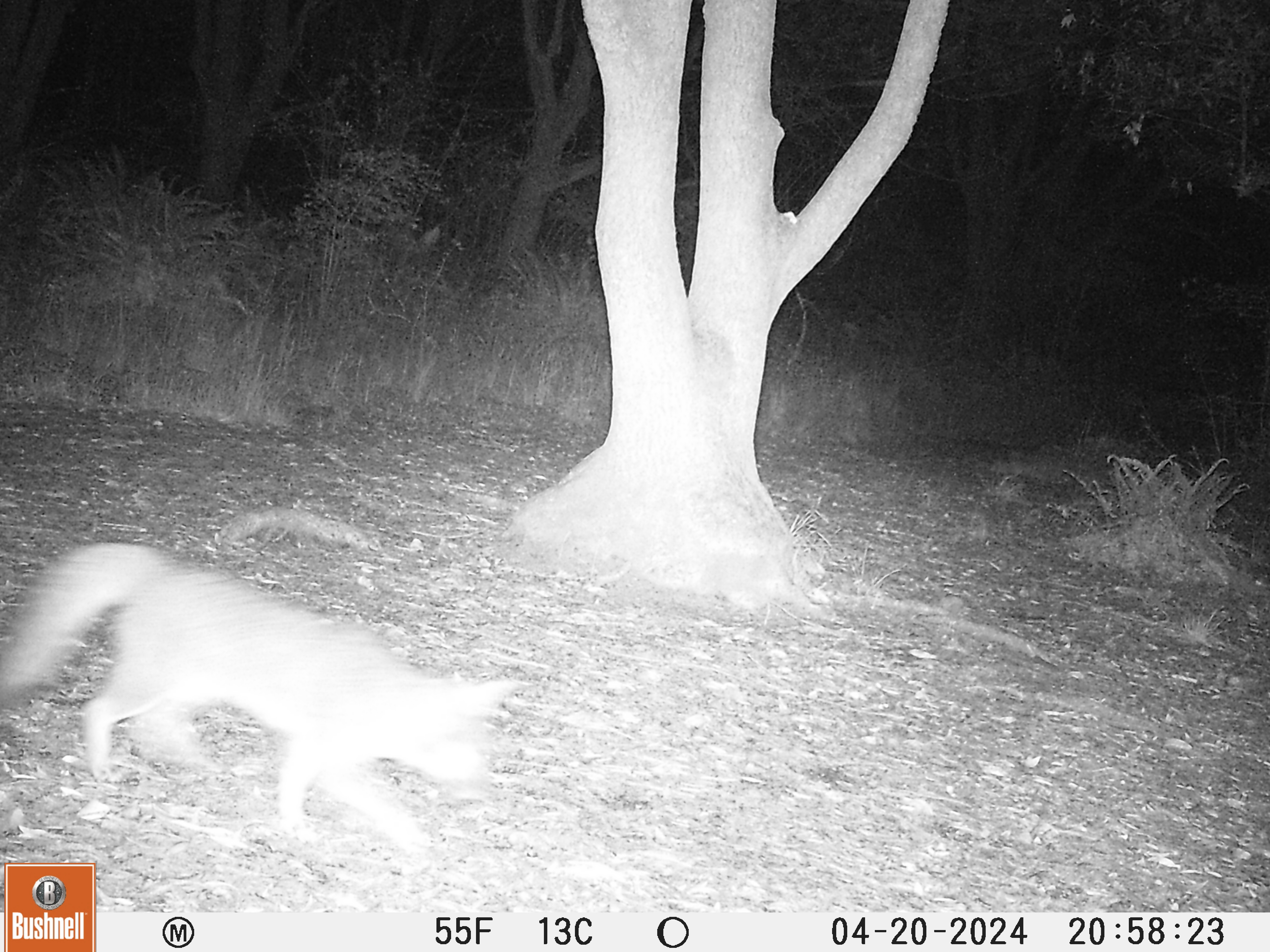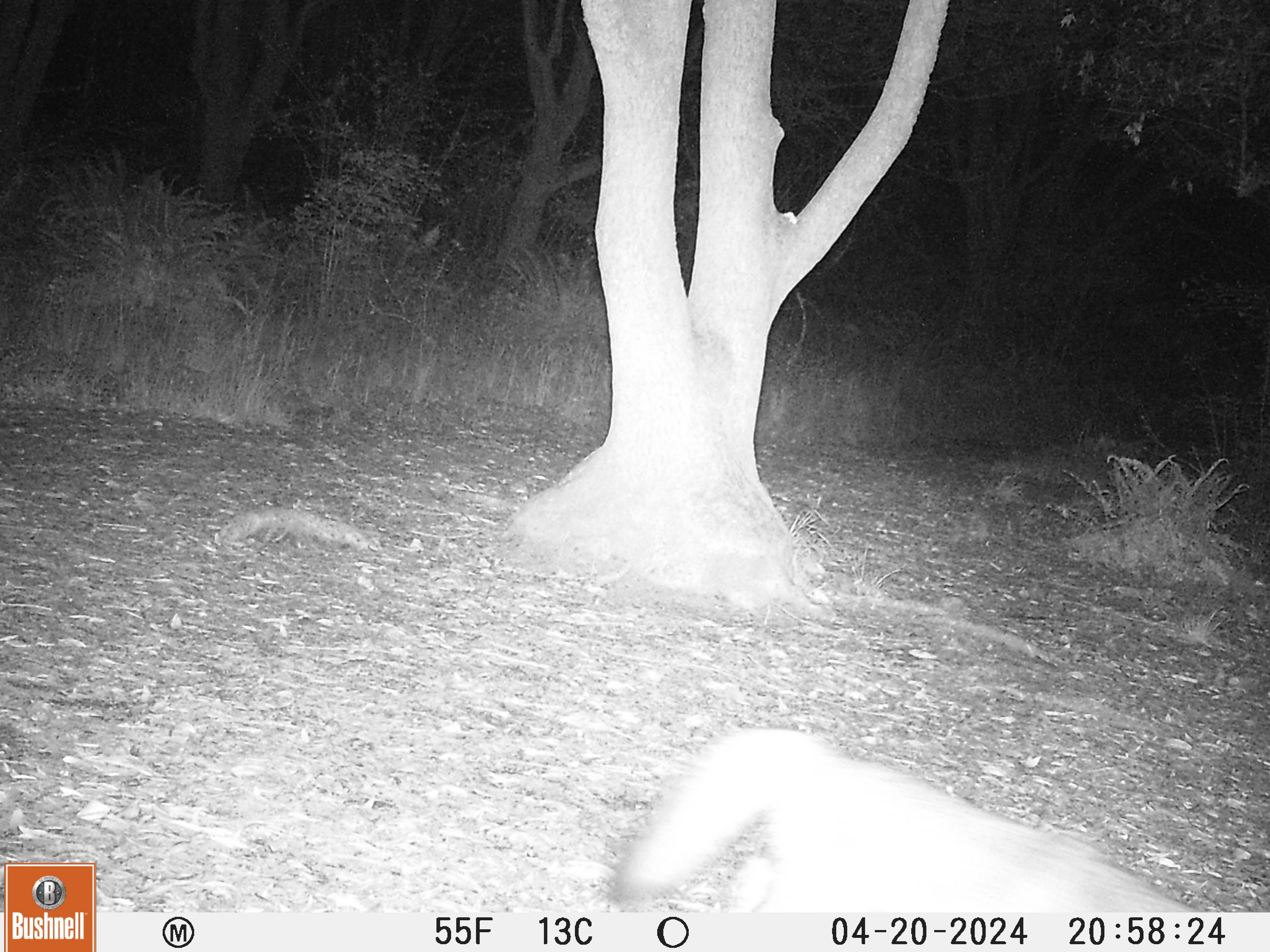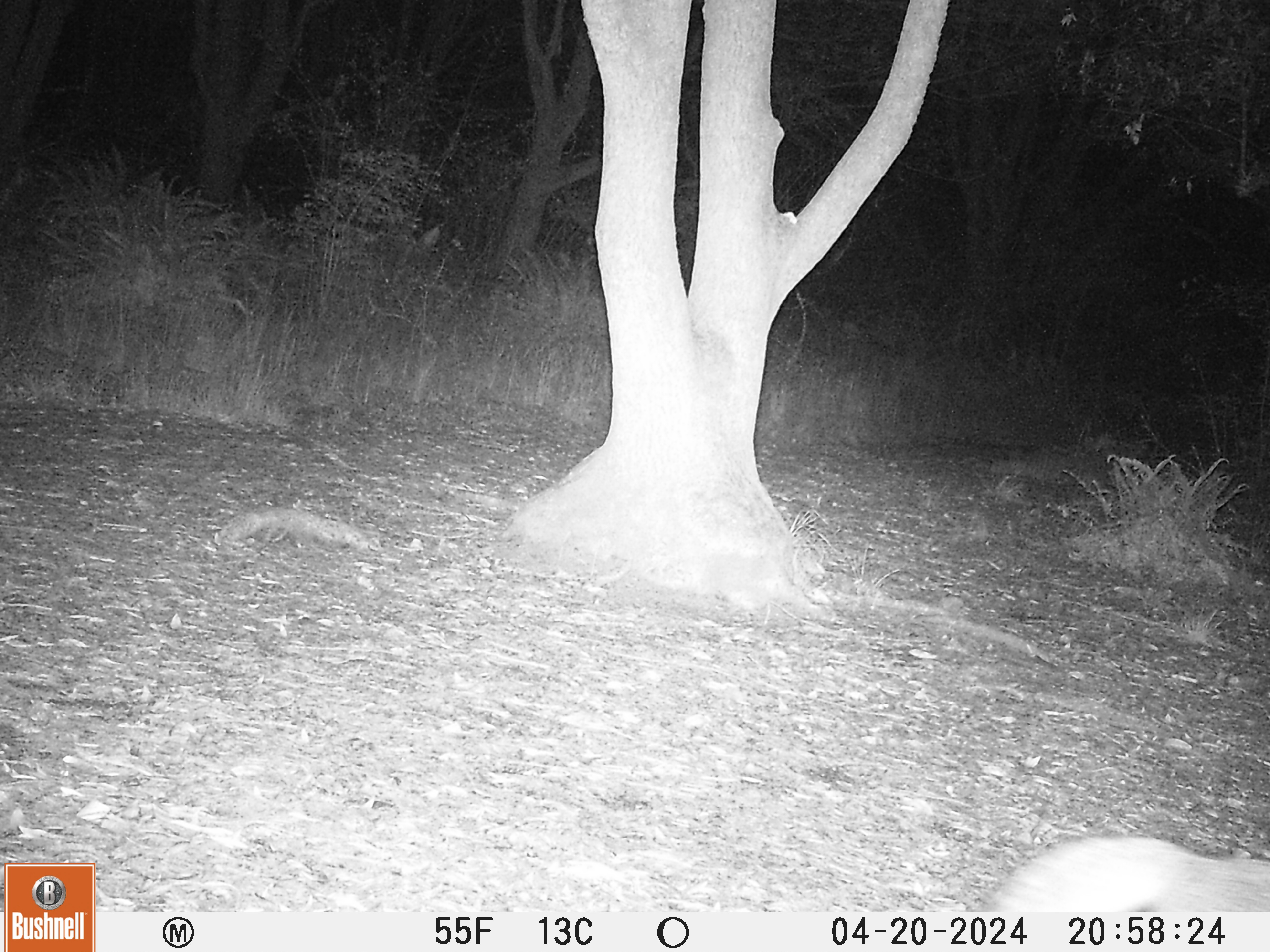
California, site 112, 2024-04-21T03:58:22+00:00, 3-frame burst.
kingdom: Animalia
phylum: Chordata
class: Mammalia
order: Carnivora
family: Canidae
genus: Urocyon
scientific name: Urocyon cinereoargenteus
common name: gray fox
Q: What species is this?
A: Gray fox (Urocyon cinereoargenteus).